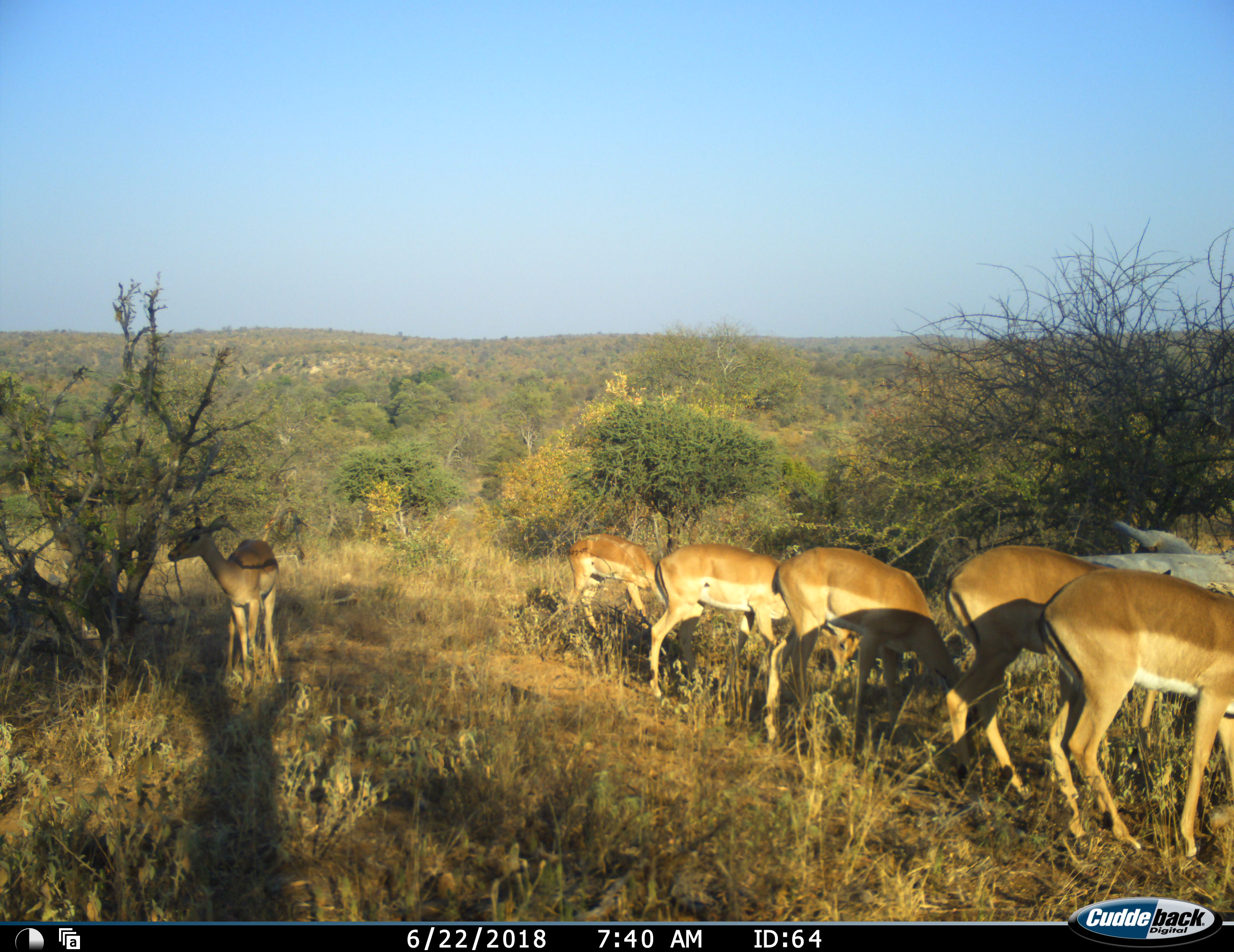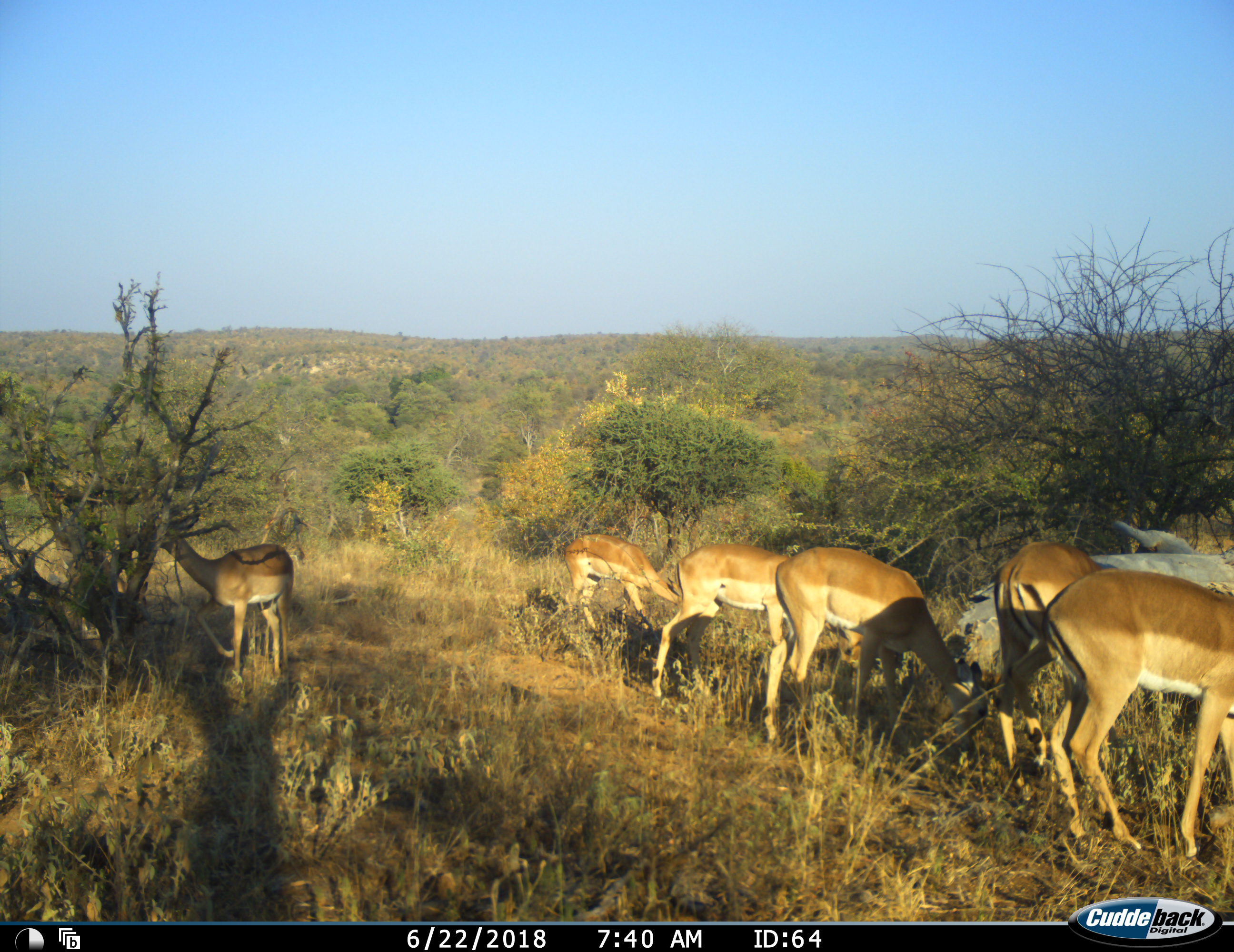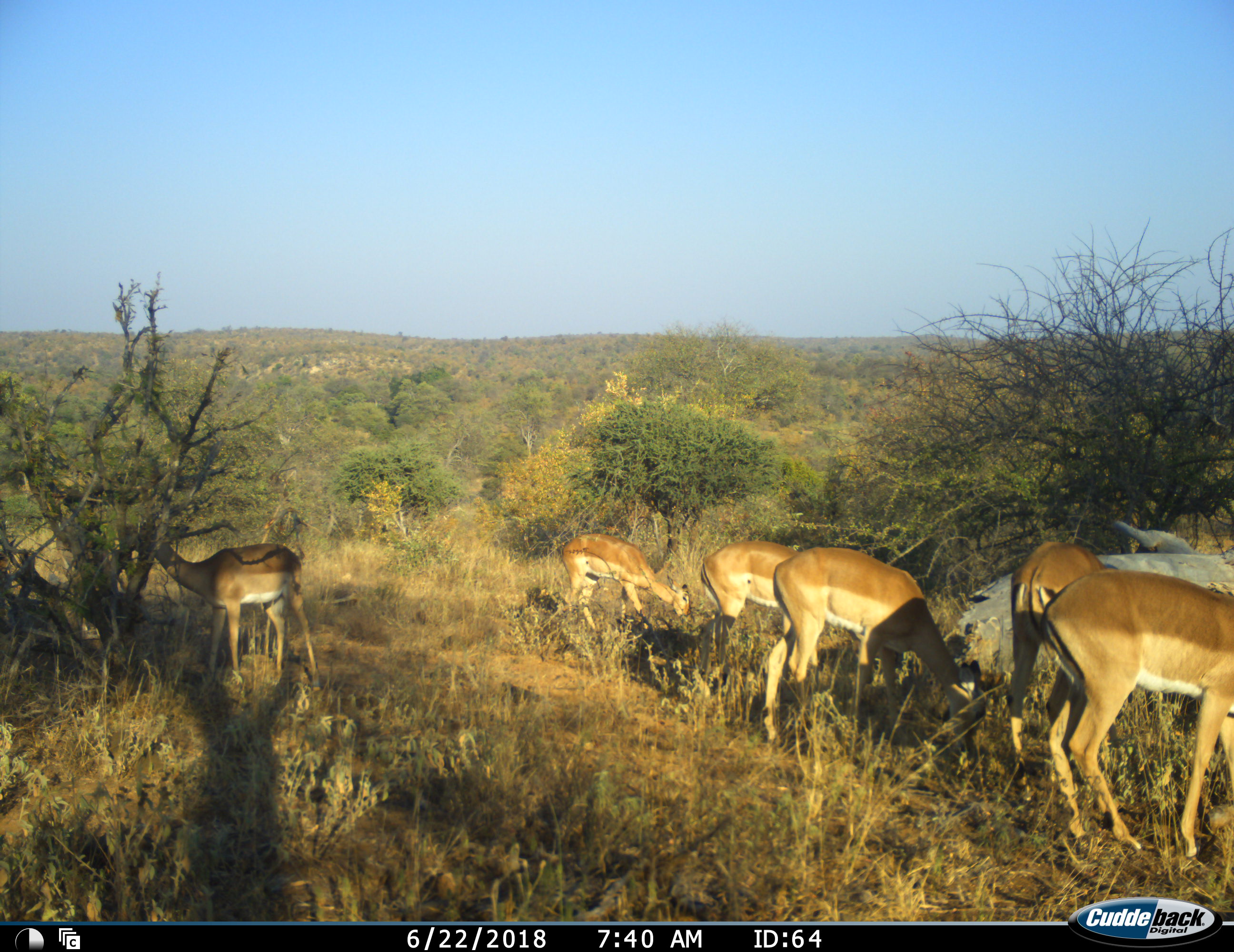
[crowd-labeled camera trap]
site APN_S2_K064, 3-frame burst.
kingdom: Animalia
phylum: Chordata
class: Mammalia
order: Artiodactyla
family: Bovidae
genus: Aepyceros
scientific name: Aepyceros melampus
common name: impala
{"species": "impala (Aepyceros melampus)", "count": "6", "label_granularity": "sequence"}